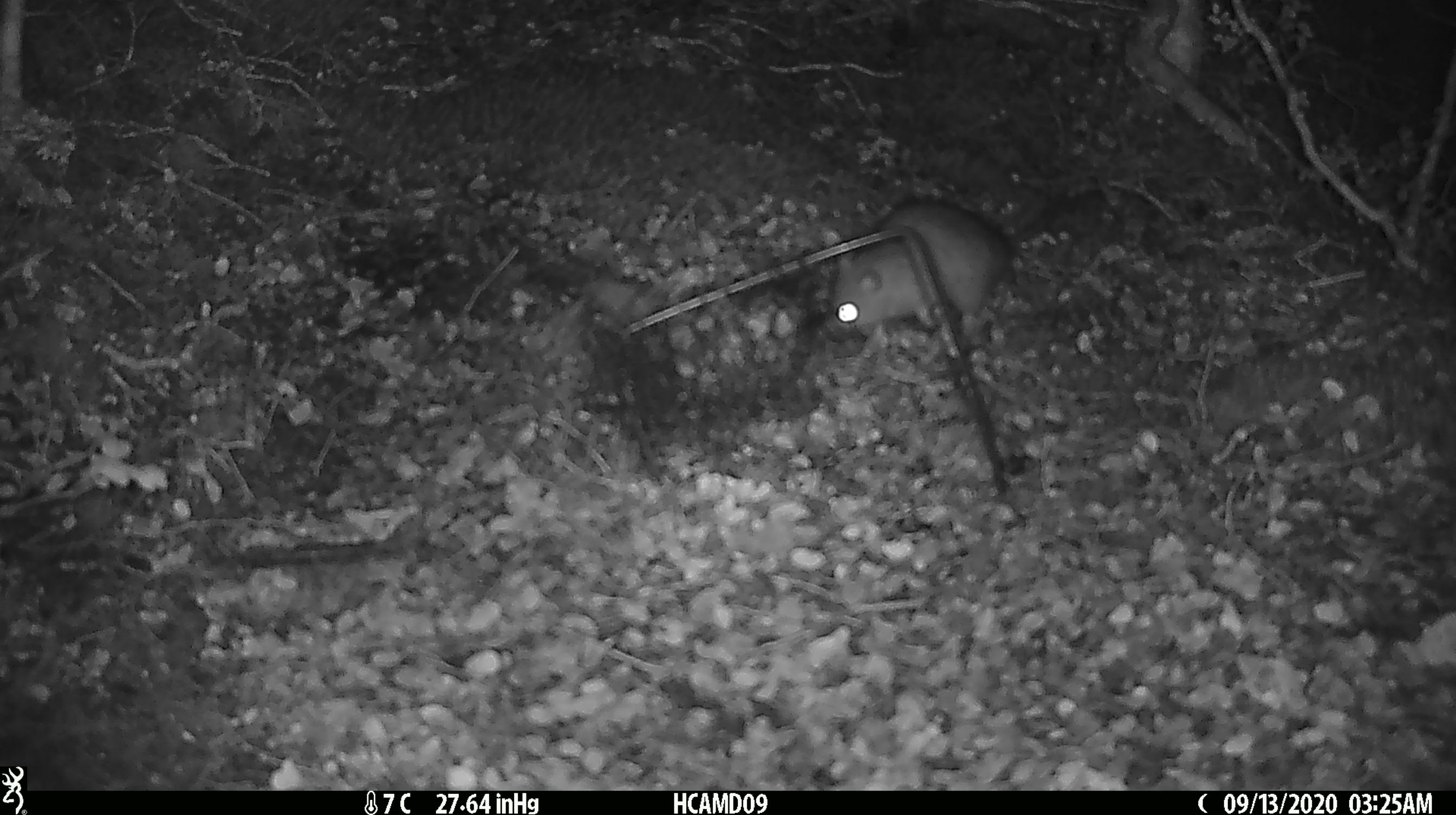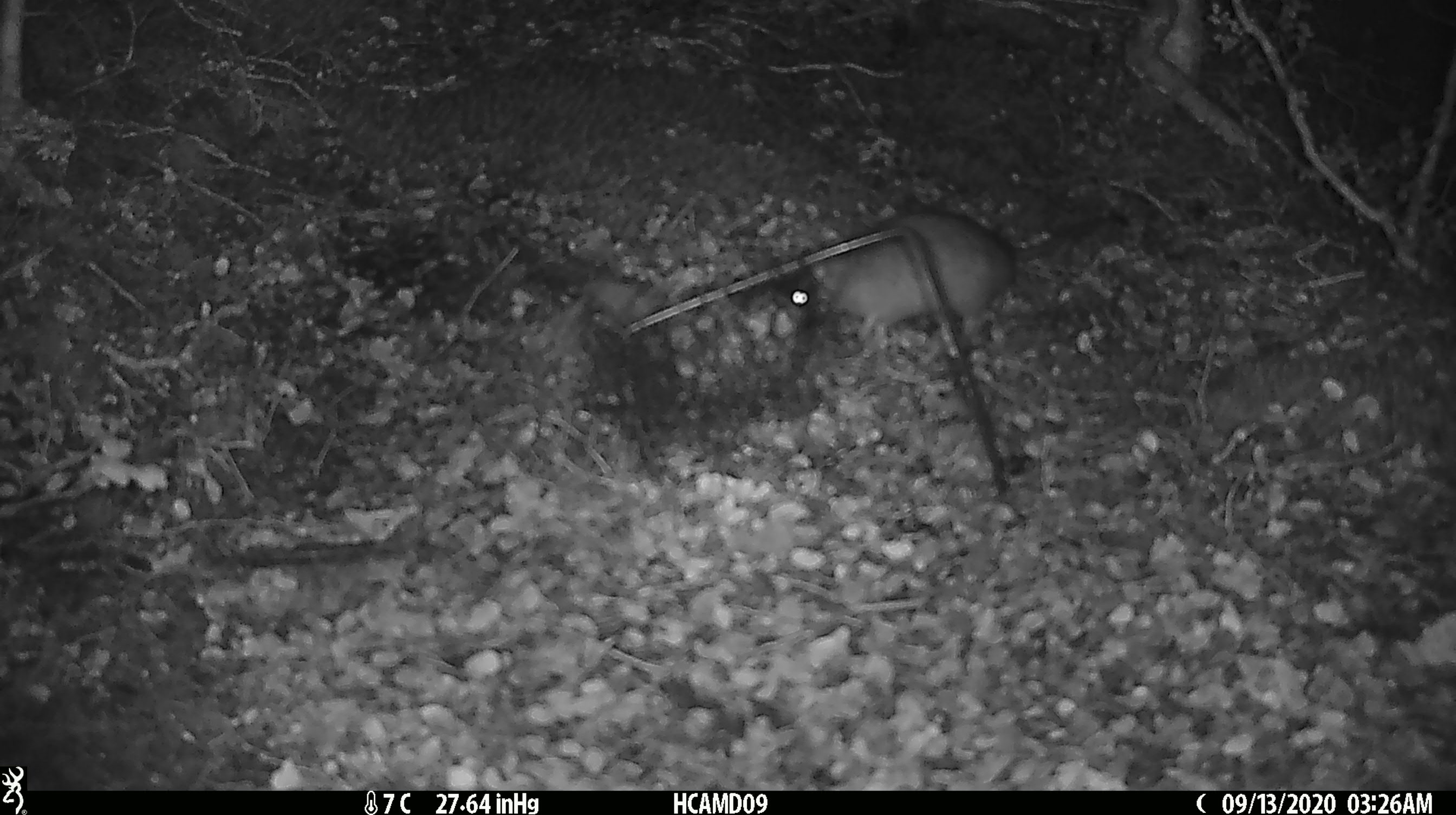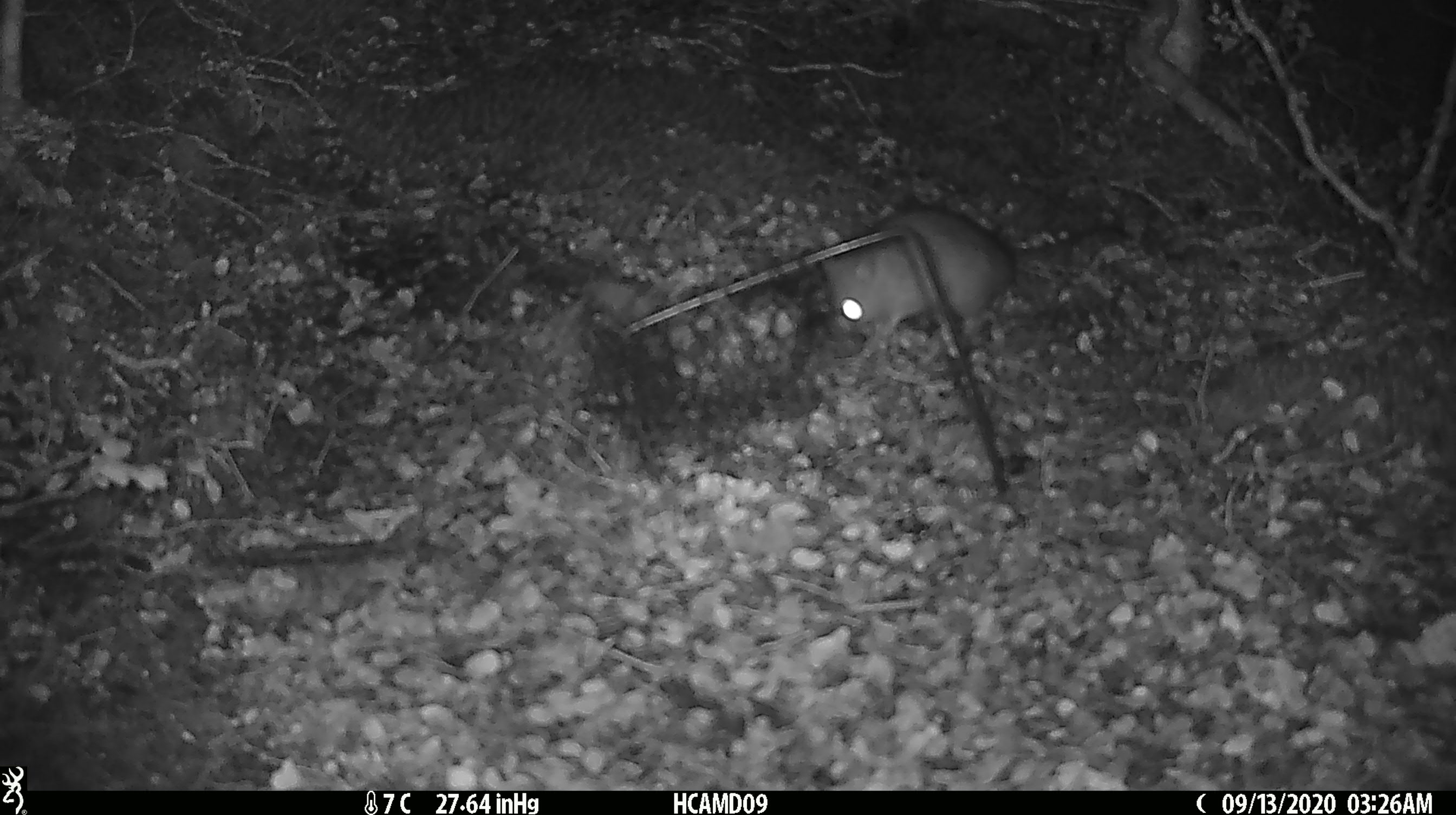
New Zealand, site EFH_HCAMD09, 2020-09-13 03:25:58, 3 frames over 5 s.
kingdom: Animalia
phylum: Chordata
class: Mammalia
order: Rodentia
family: Muridae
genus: Rattus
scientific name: Rattus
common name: rat